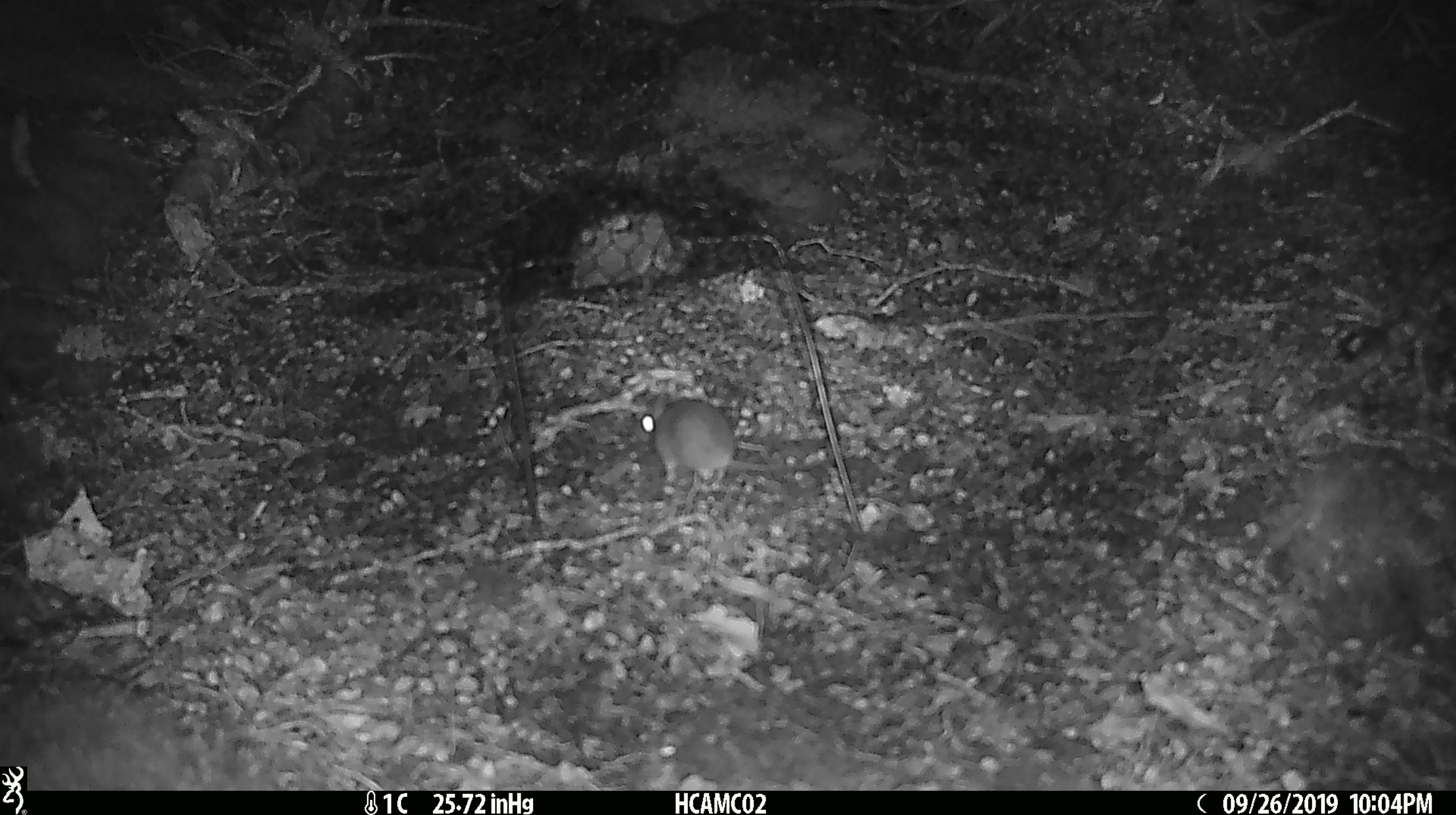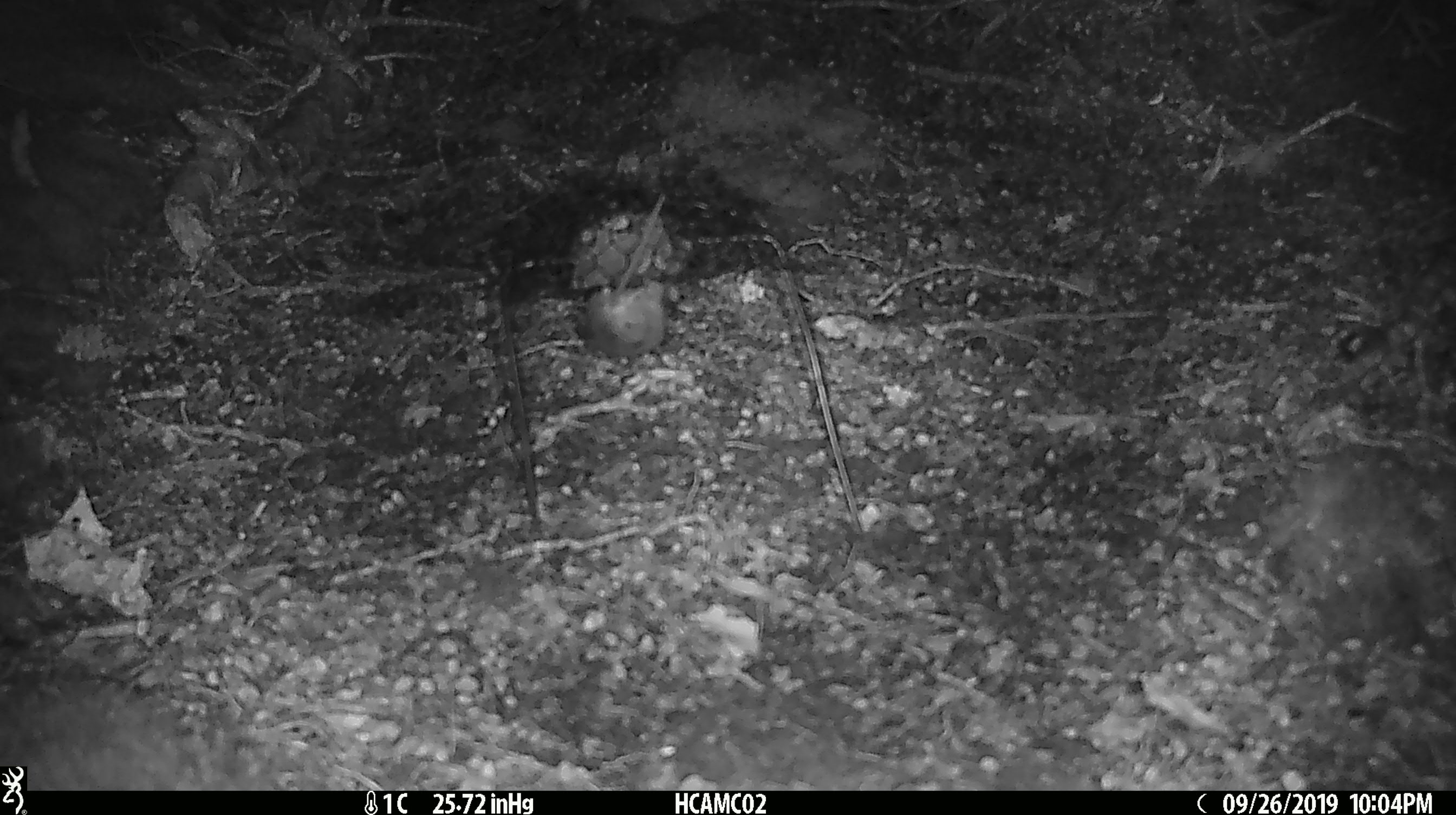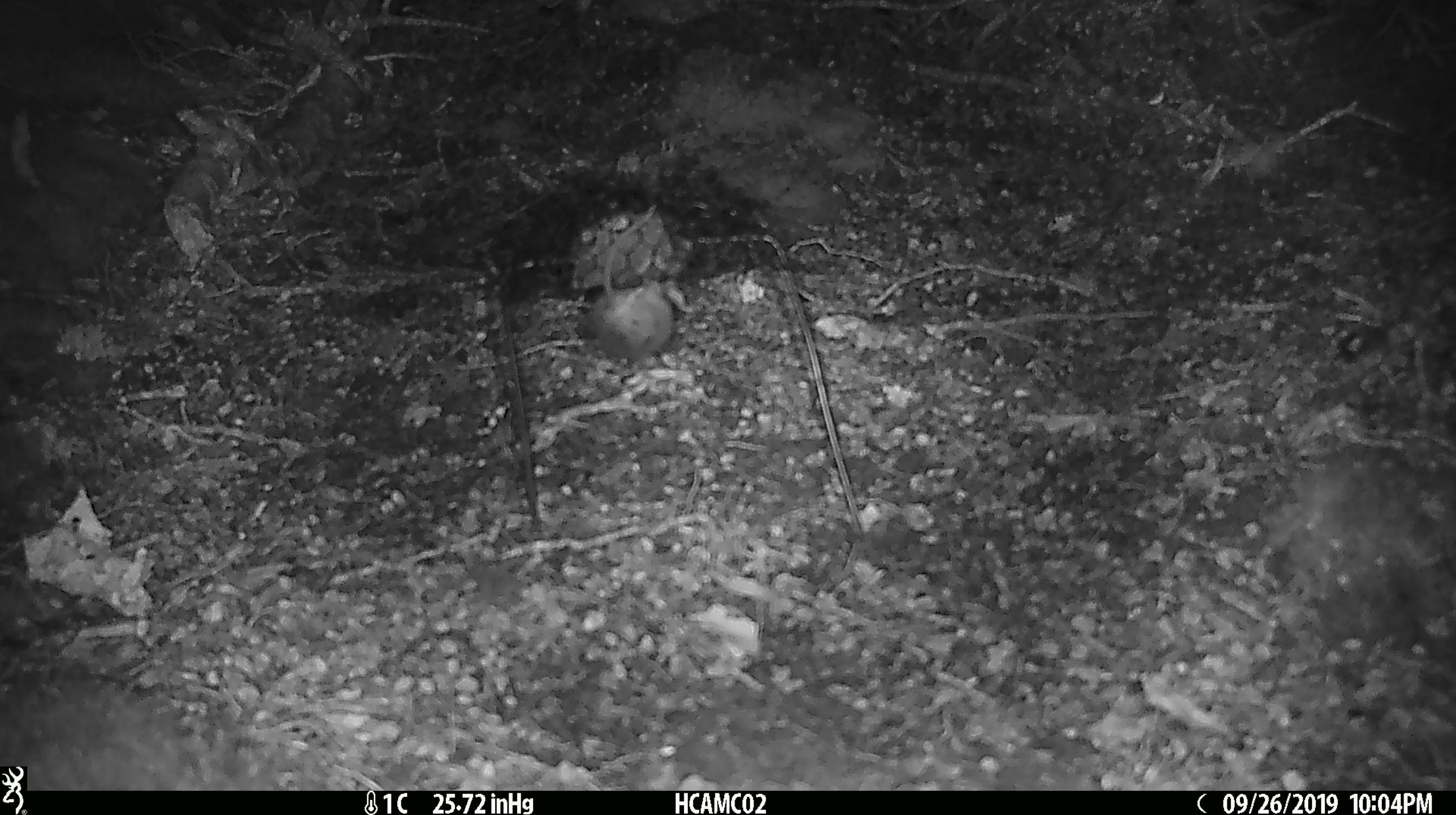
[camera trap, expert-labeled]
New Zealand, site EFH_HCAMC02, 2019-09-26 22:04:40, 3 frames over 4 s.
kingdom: Animalia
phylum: Chordata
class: Mammalia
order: Rodentia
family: Muridae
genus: Mus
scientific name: Mus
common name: mouse